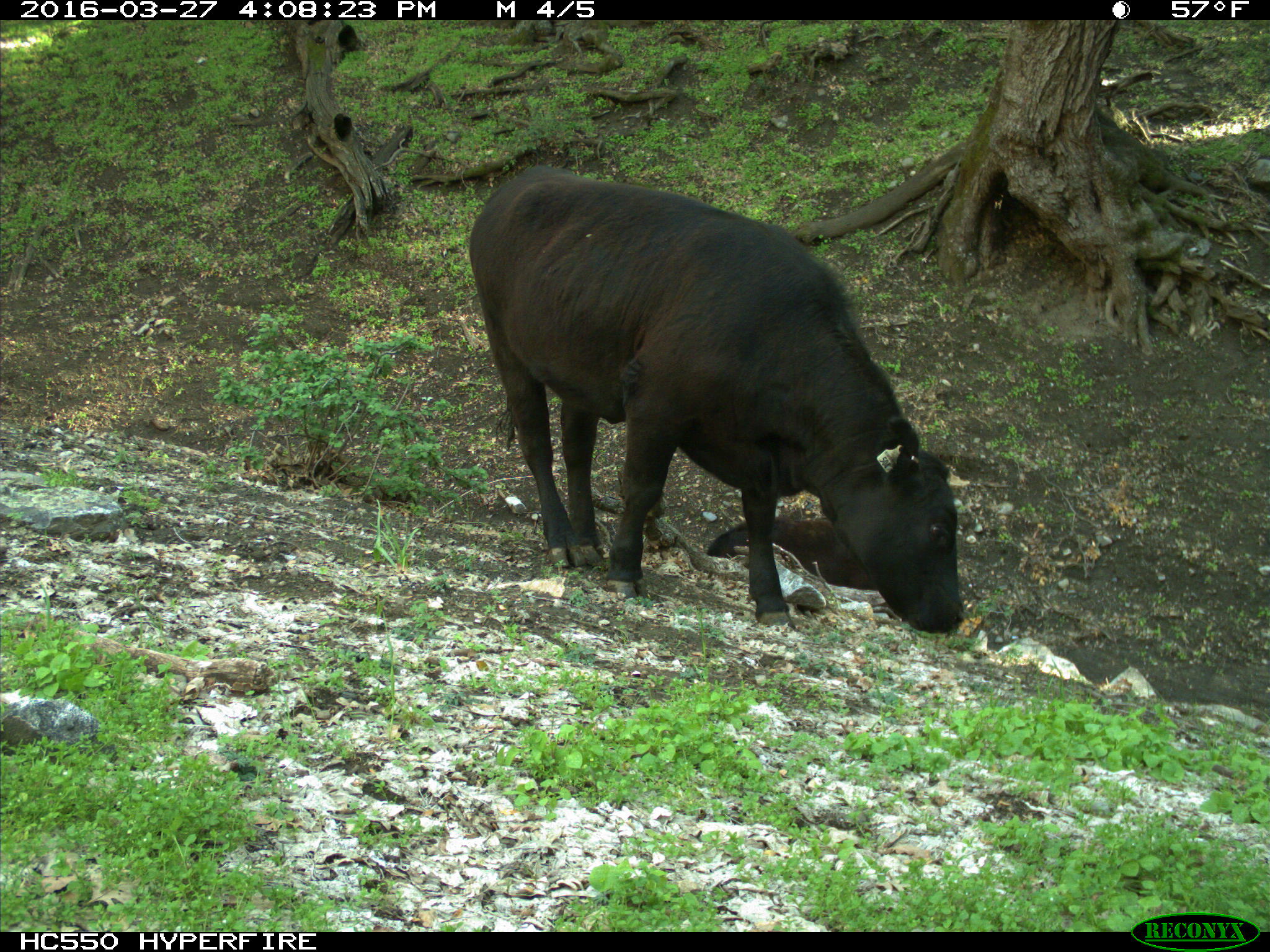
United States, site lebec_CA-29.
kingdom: Animalia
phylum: Chordata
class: Mammalia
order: Artiodactyla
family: Bovidae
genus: Bos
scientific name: Bos taurus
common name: domestic cow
Bos taurus (domestic cow).